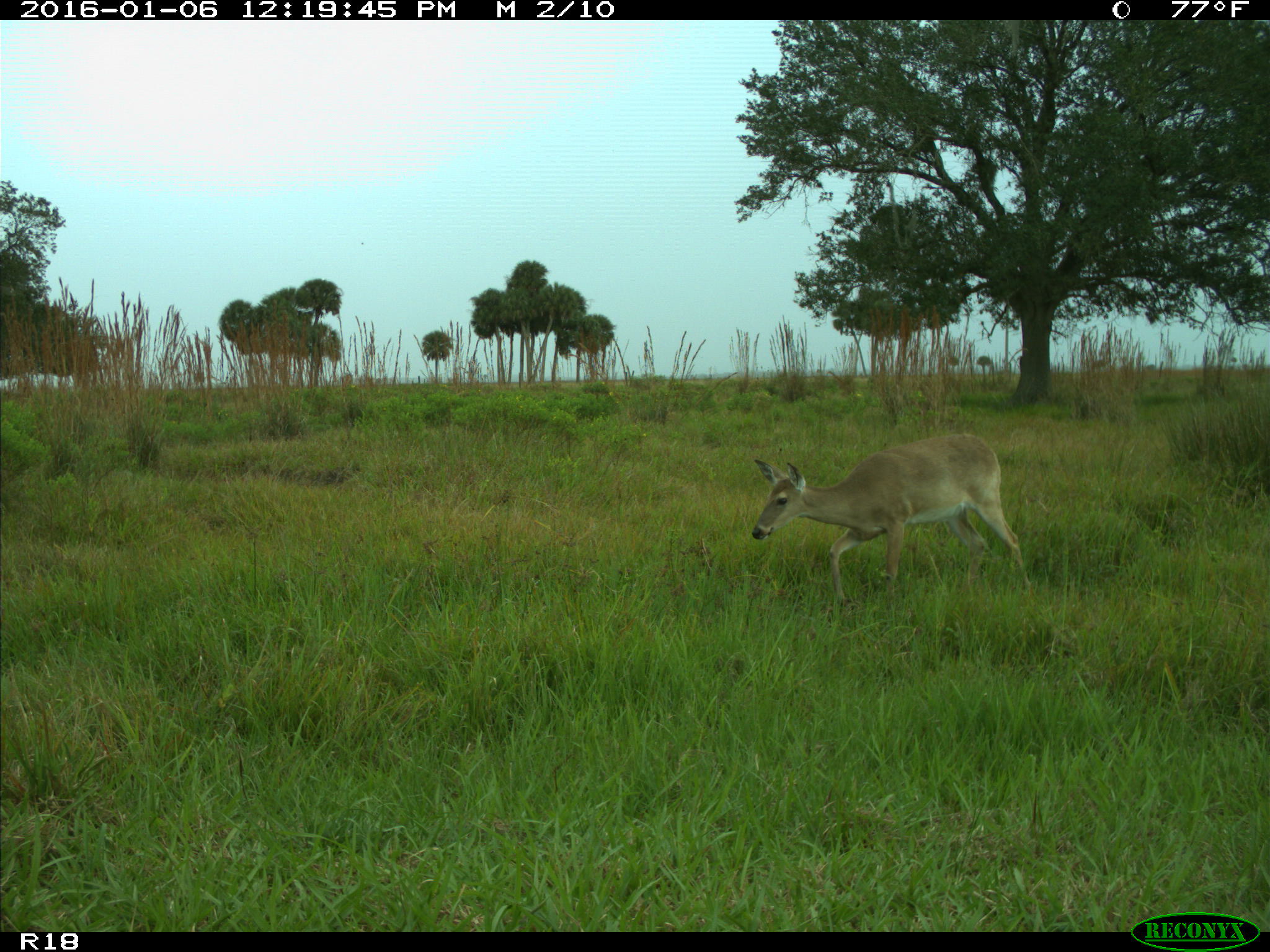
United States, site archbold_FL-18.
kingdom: Animalia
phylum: Chordata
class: Mammalia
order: Artiodactyla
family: Cervidae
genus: Odocoileus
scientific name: Odocoileus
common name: deer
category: unidentified deer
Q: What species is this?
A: Unidentified deer (deer) (Odocoileus).